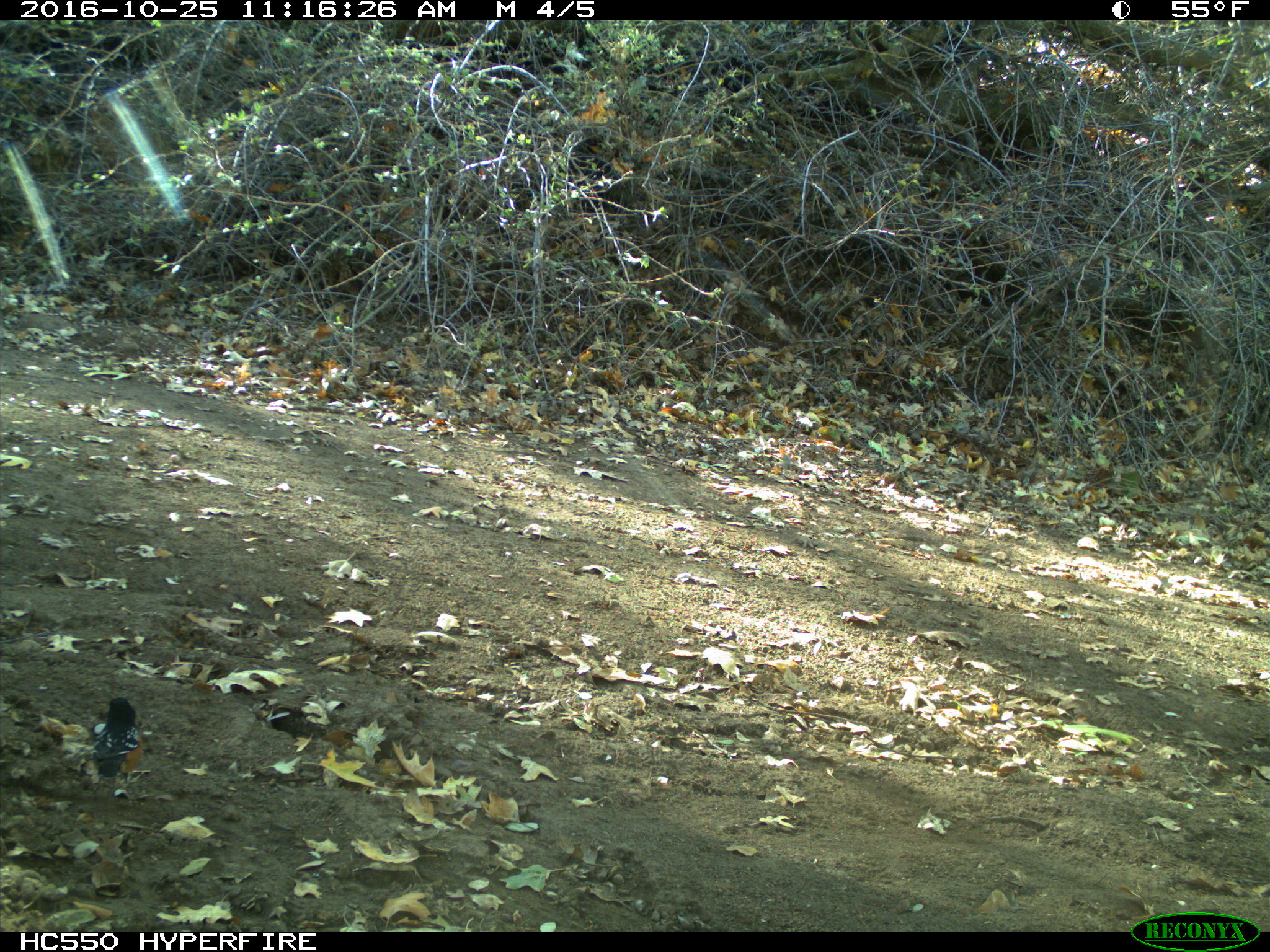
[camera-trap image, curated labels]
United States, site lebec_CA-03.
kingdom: Animalia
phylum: Chordata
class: Aves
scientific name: Aves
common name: birds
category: unidentified bird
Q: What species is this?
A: Unidentified bird (birds) (Aves).